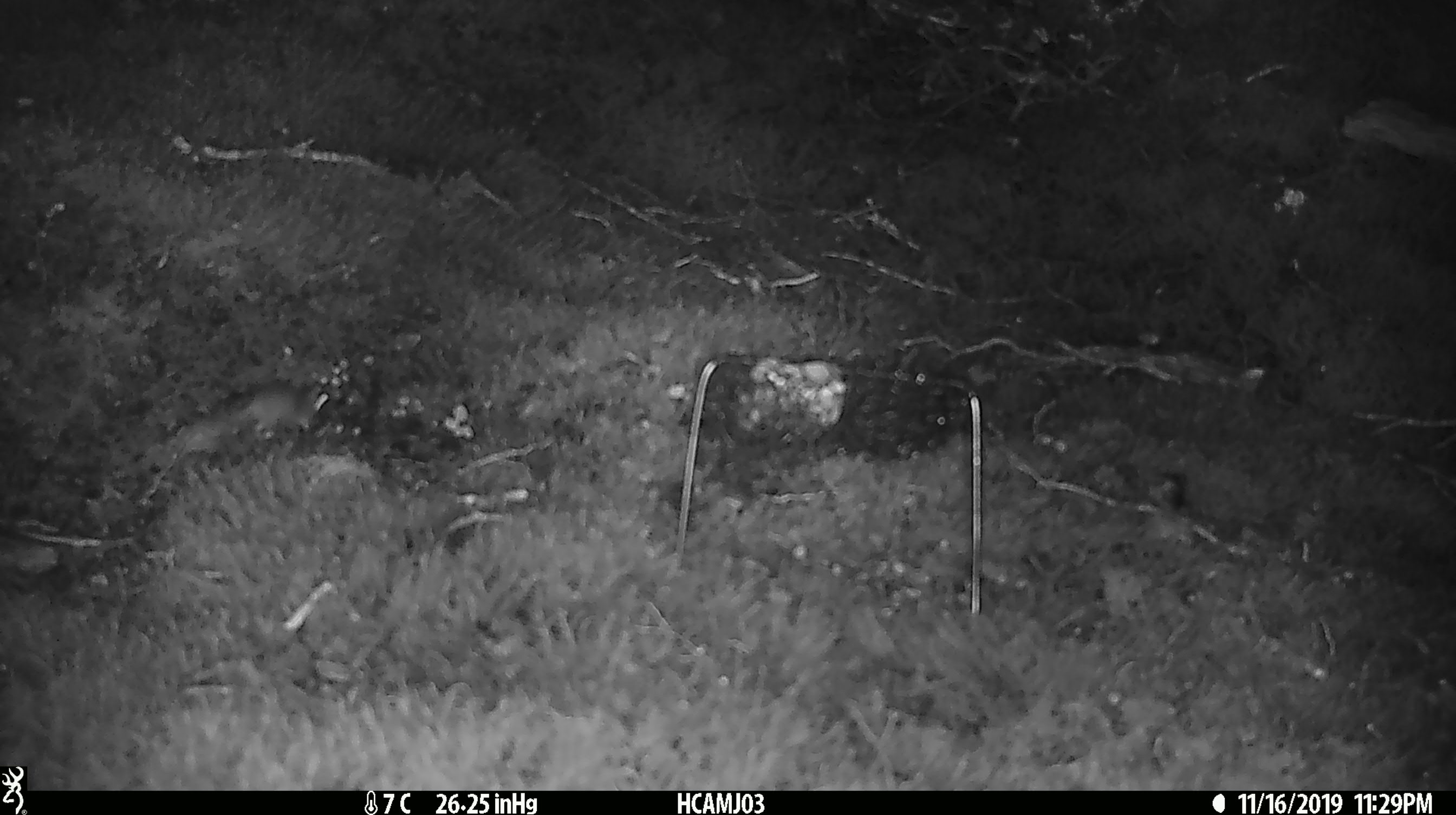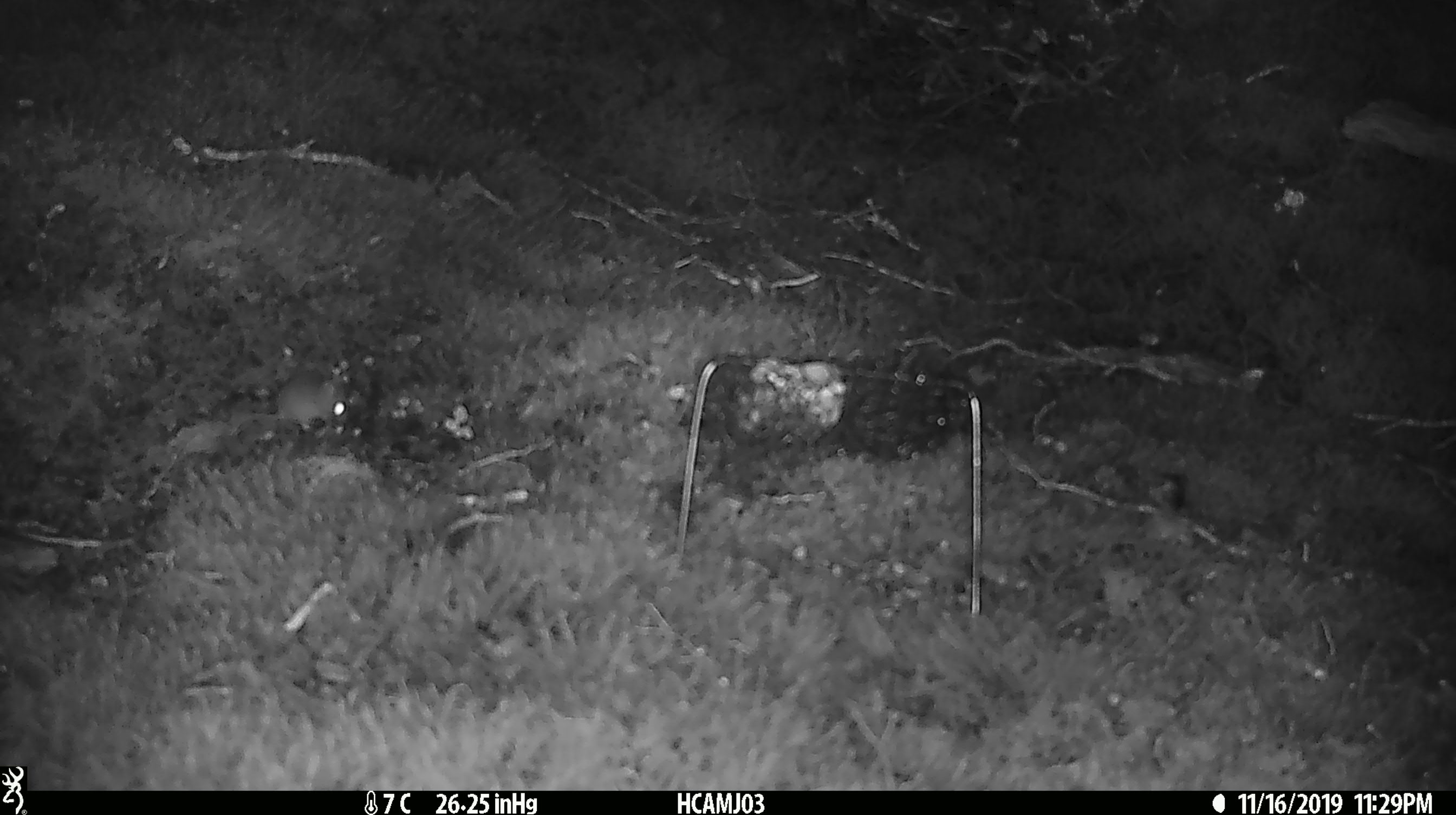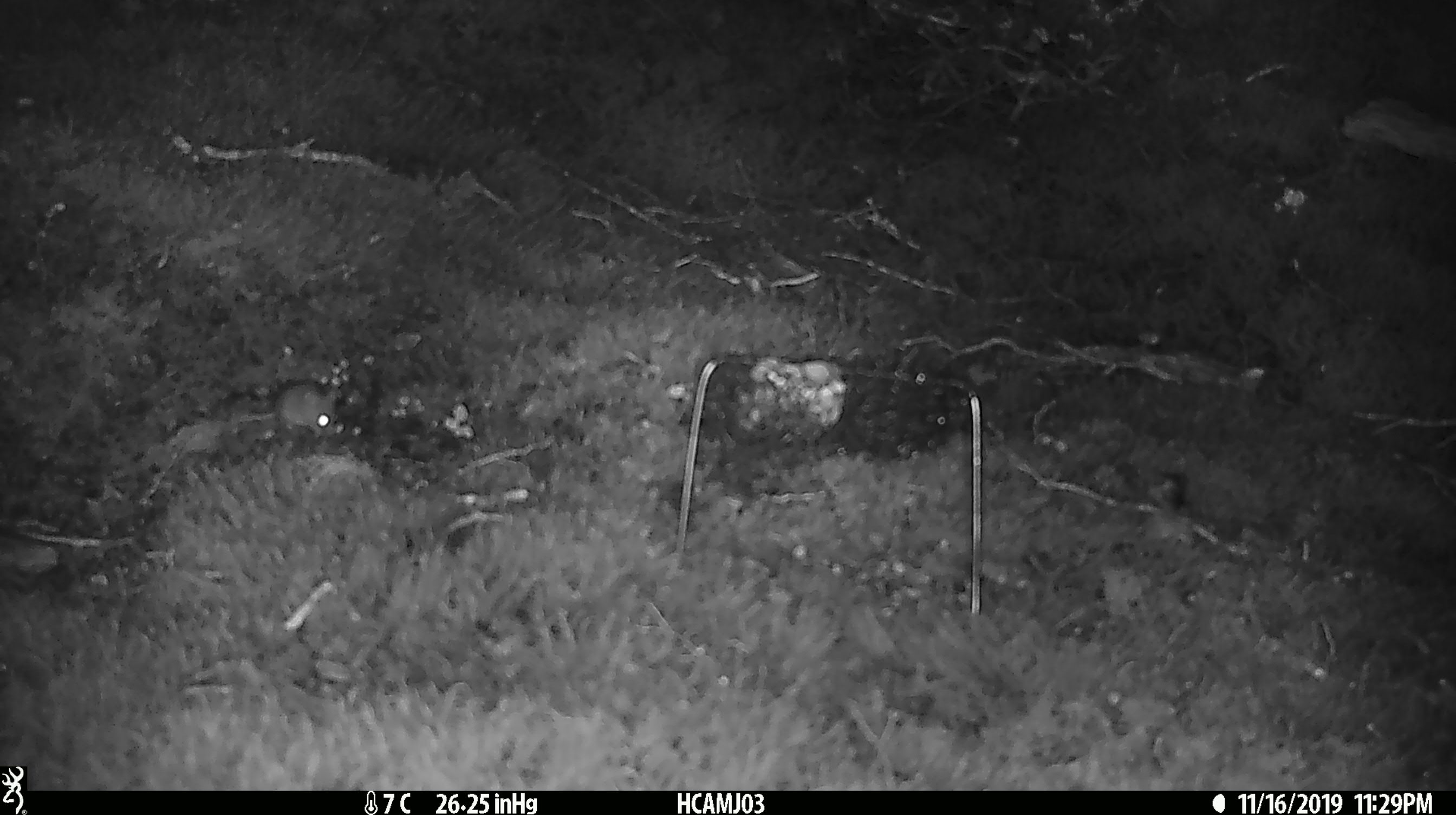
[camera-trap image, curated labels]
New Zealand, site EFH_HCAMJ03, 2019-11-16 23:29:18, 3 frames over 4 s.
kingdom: Animalia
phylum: Chordata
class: Mammalia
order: Rodentia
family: Muridae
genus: Mus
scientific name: Mus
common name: mouse